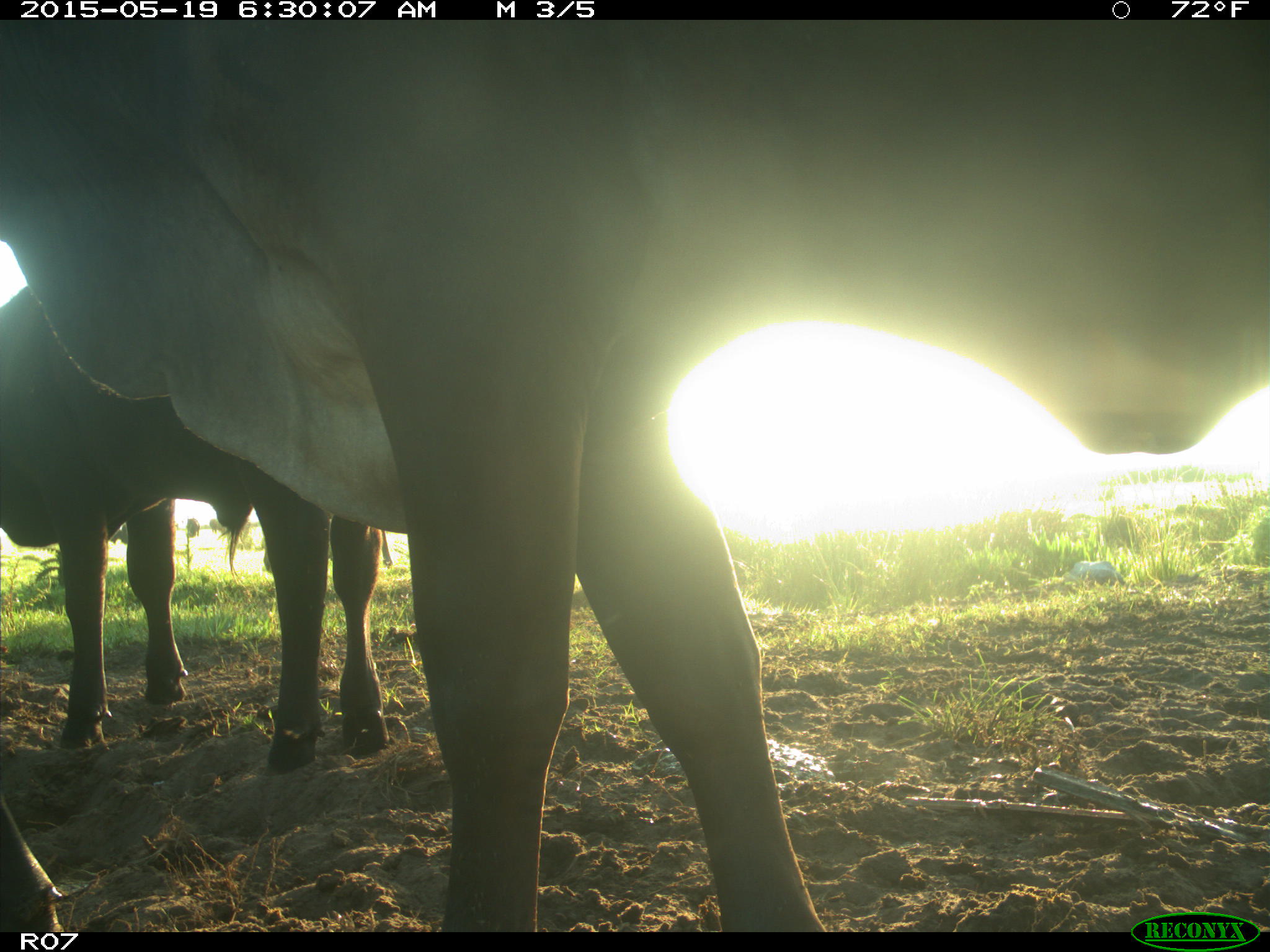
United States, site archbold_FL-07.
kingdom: Animalia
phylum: Chordata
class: Mammalia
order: Artiodactyla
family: Bovidae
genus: Bos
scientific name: Bos taurus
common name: domestic cow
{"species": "Bos taurus (domestic cow)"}